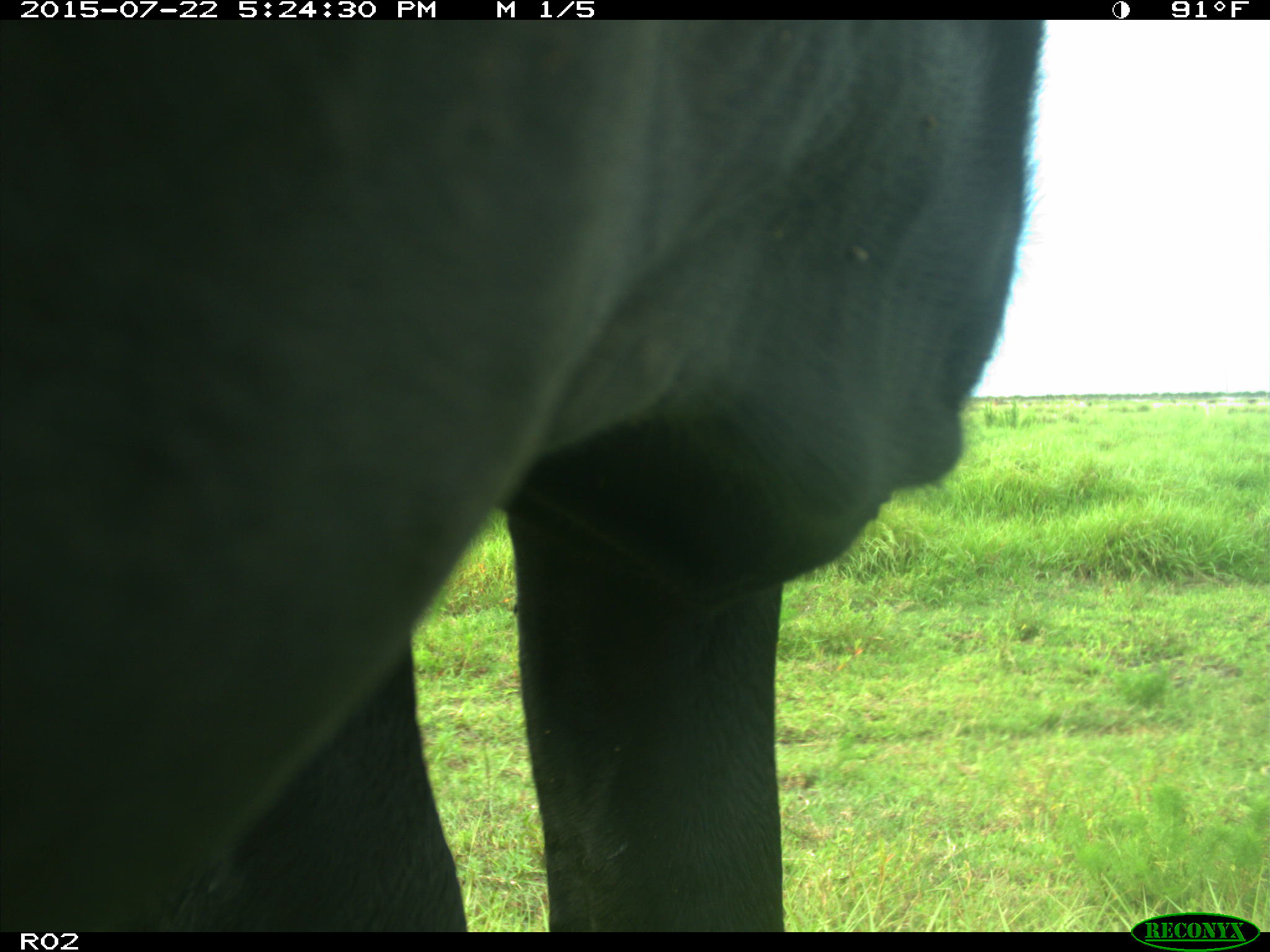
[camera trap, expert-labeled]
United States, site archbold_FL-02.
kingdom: Animalia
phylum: Chordata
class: Mammalia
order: Artiodactyla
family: Bovidae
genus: Bos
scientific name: Bos taurus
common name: domestic cow